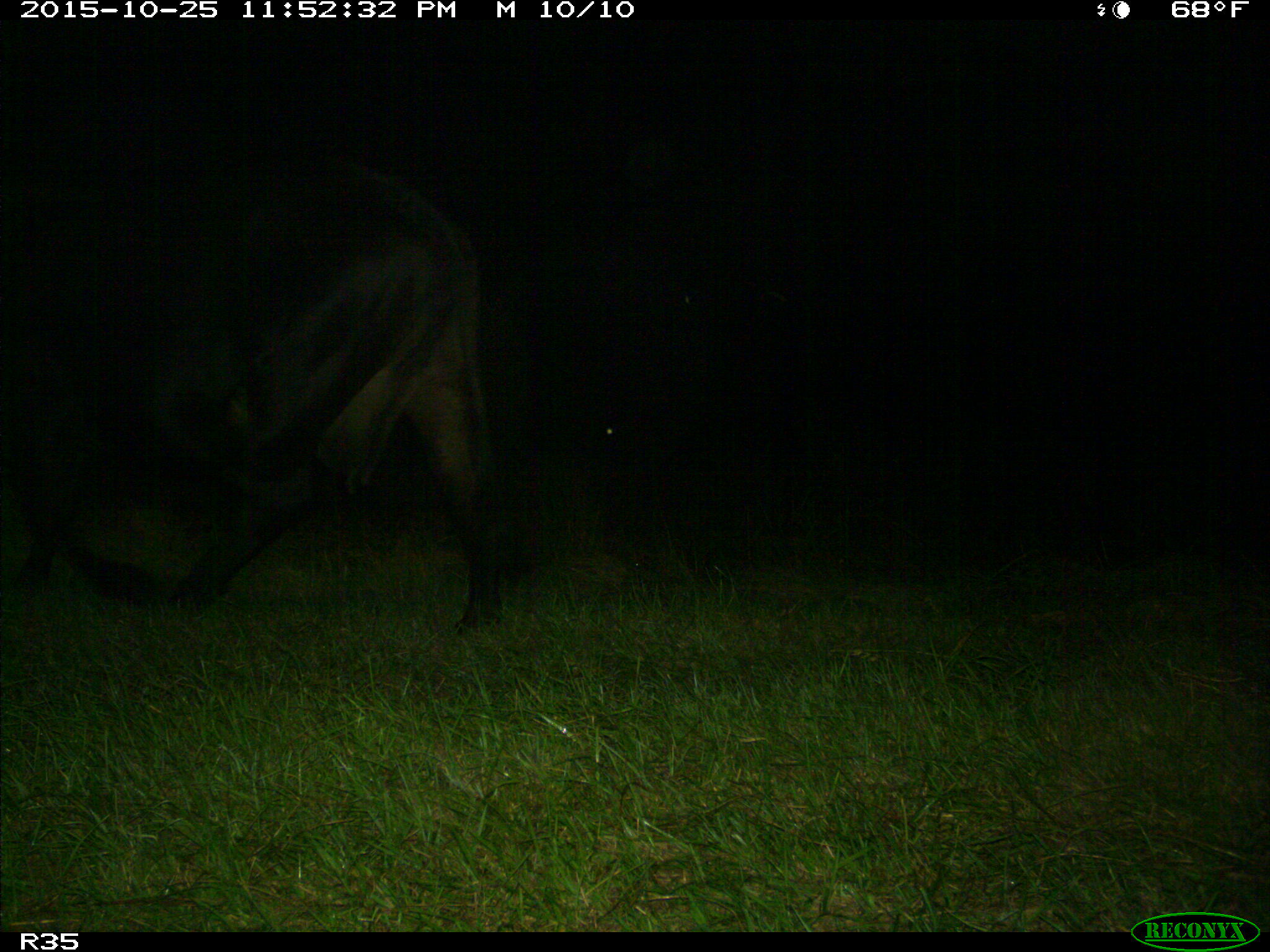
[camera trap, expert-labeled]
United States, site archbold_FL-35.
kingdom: Animalia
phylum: Chordata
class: Mammalia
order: Artiodactyla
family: Bovidae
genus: Bos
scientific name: Bos taurus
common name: domestic cow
Bos taurus (domestic cow).